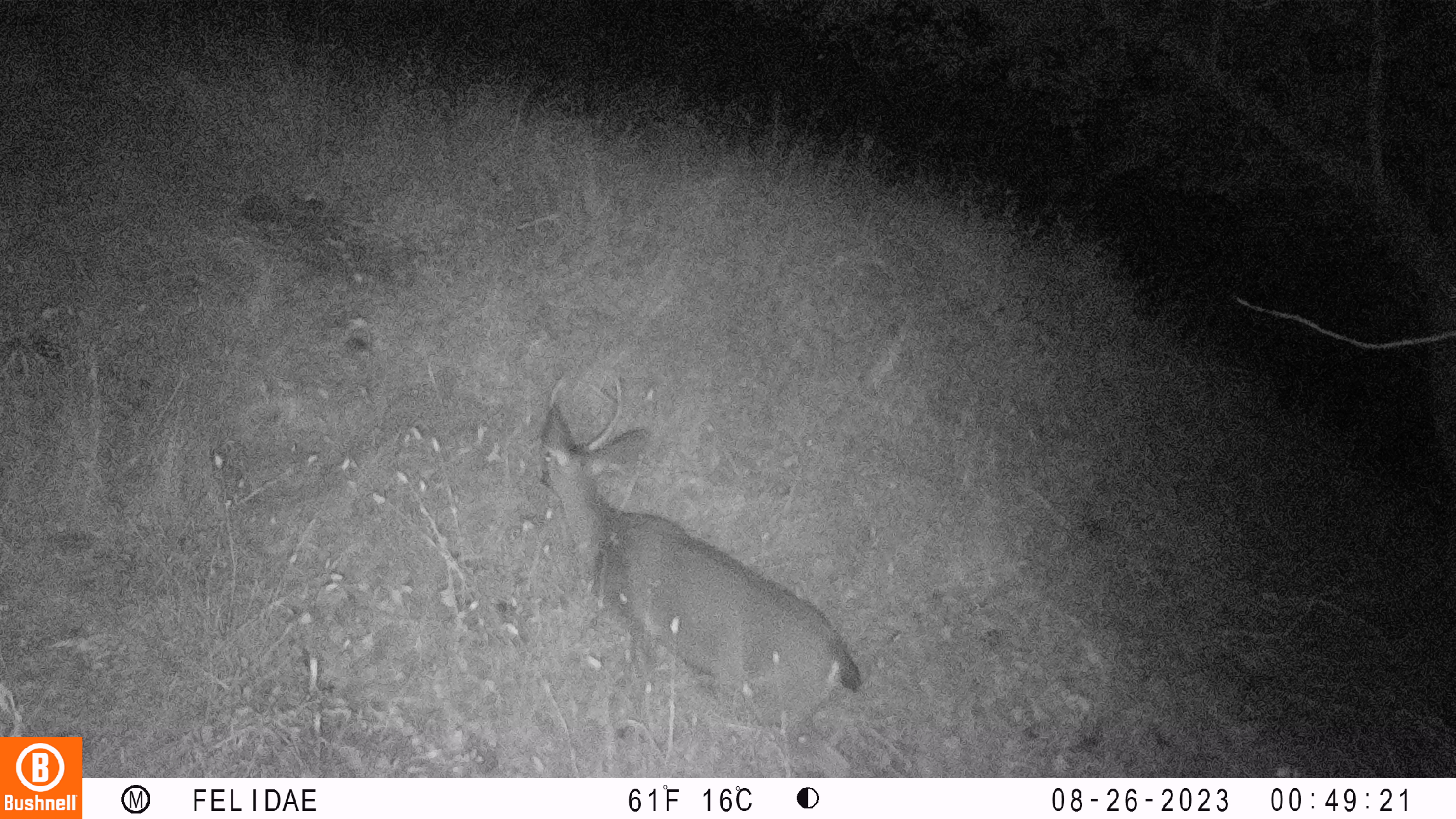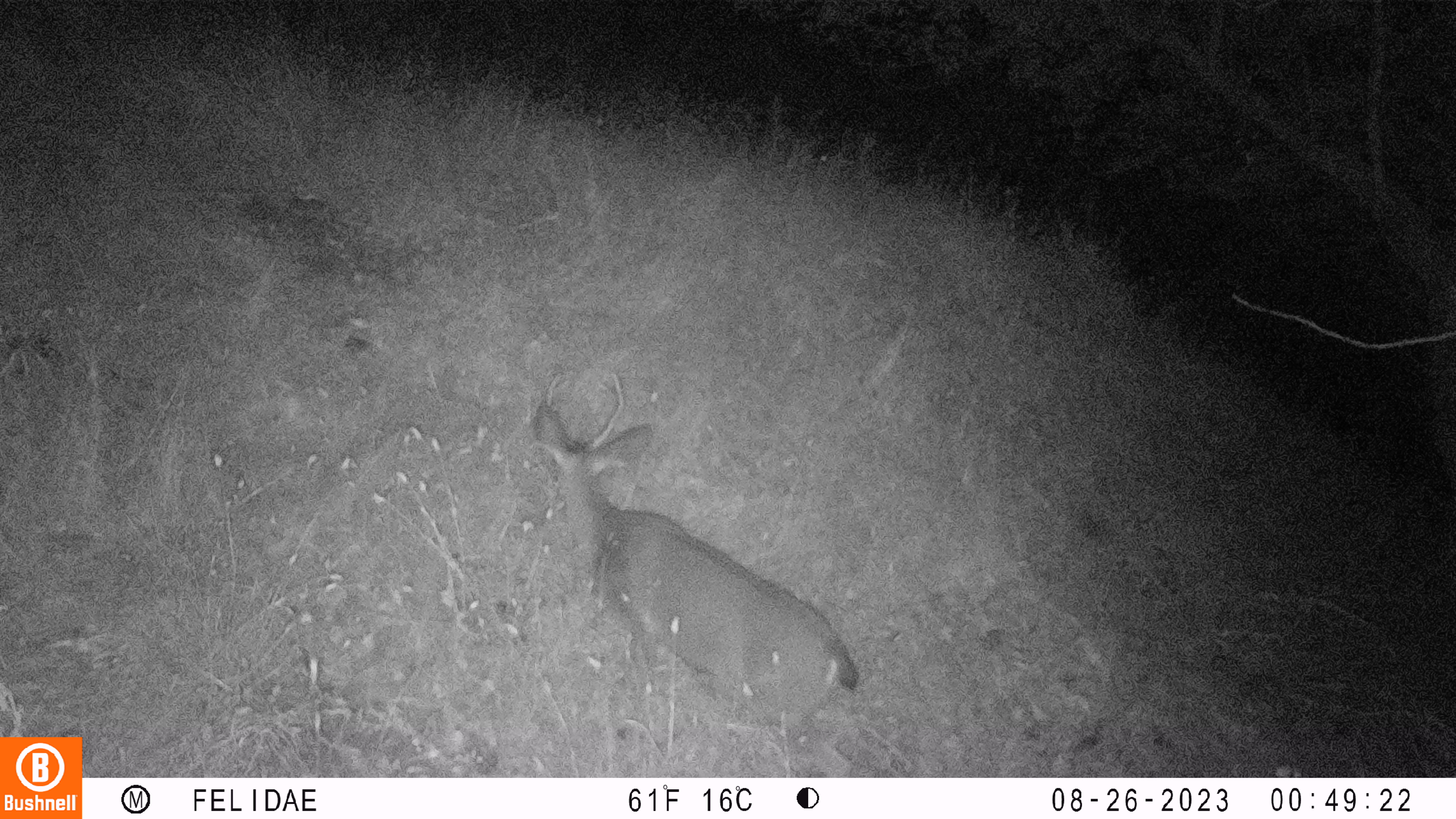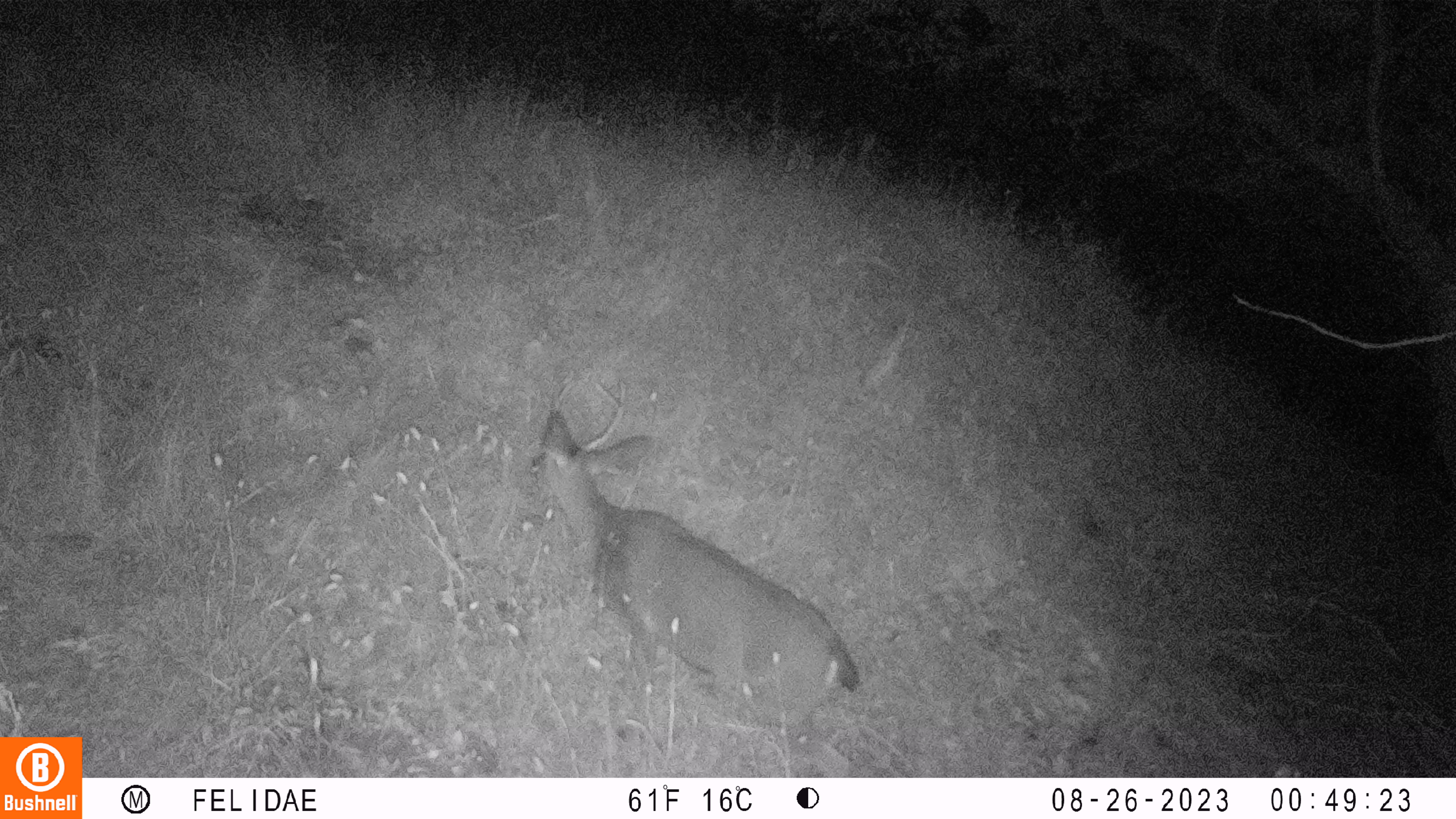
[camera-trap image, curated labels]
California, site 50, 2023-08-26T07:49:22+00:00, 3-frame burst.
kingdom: Animalia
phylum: Chordata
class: Mammalia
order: Artiodactyla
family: Cervidae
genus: Odocoileus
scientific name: Odocoileus hemionus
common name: mule deer